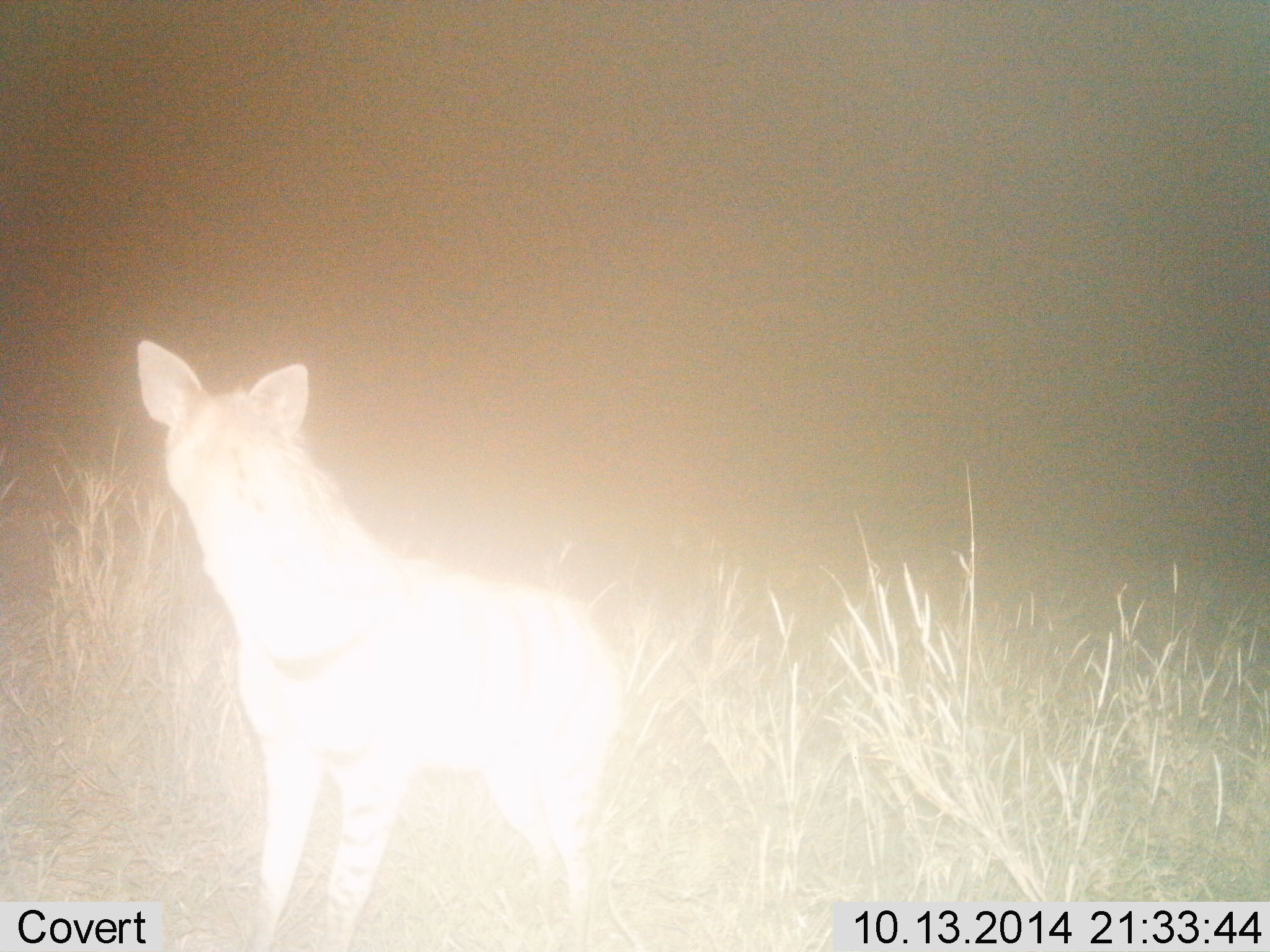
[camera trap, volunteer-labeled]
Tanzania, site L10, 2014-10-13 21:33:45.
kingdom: Animalia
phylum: Chordata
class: Mammalia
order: Carnivora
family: Hyaenidae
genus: Hyaena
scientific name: Hyaena hyaena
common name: striped hyena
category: hyenastriped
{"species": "hyenastriped (striped hyena) (Hyaena hyaena)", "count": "1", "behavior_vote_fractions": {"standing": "100%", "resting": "0%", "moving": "0%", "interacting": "0%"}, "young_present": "0%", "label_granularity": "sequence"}